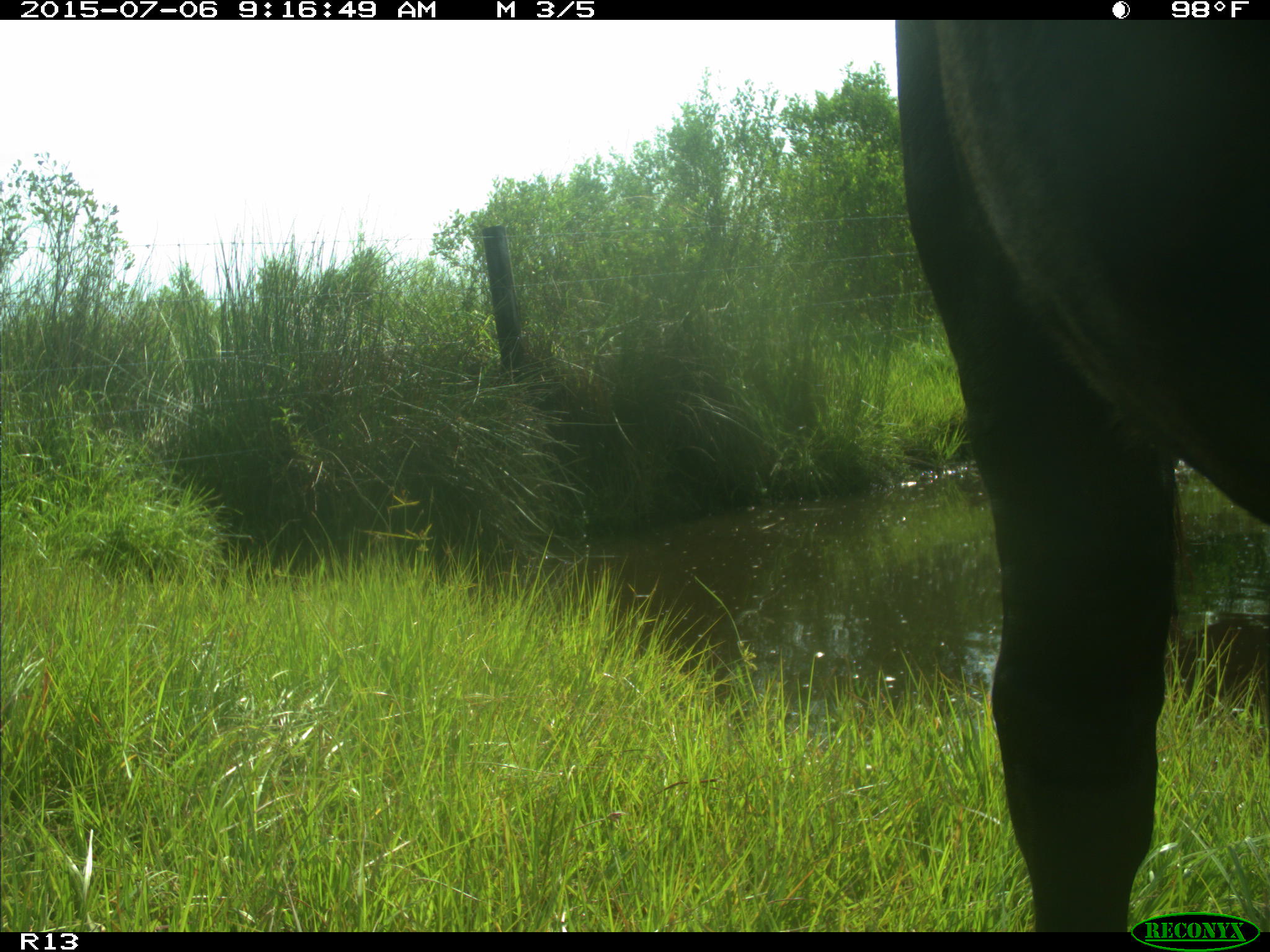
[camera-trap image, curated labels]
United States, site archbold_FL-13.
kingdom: Animalia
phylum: Chordata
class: Mammalia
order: Artiodactyla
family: Bovidae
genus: Bos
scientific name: Bos taurus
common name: domestic cow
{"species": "Bos taurus (domestic cow)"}